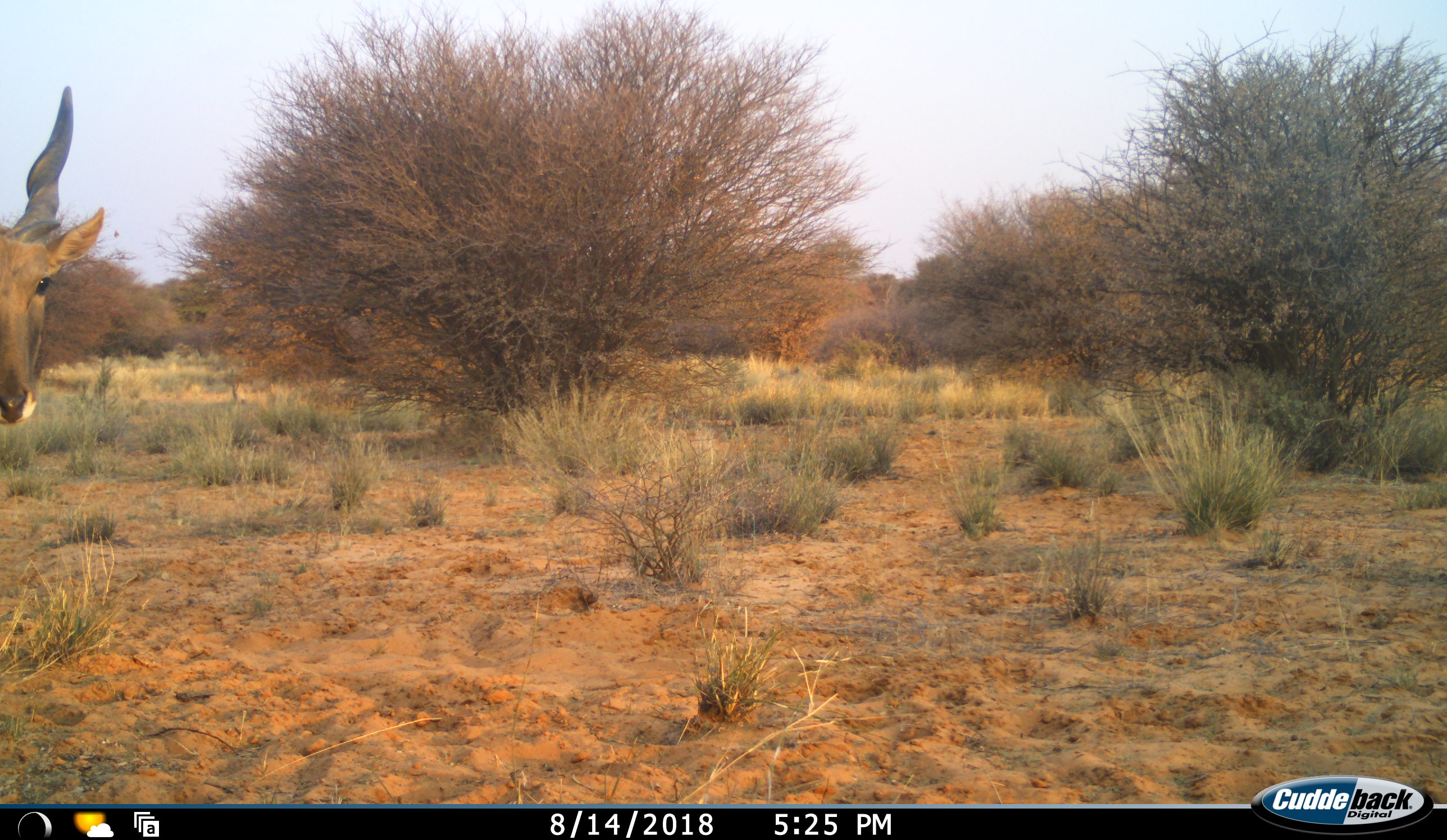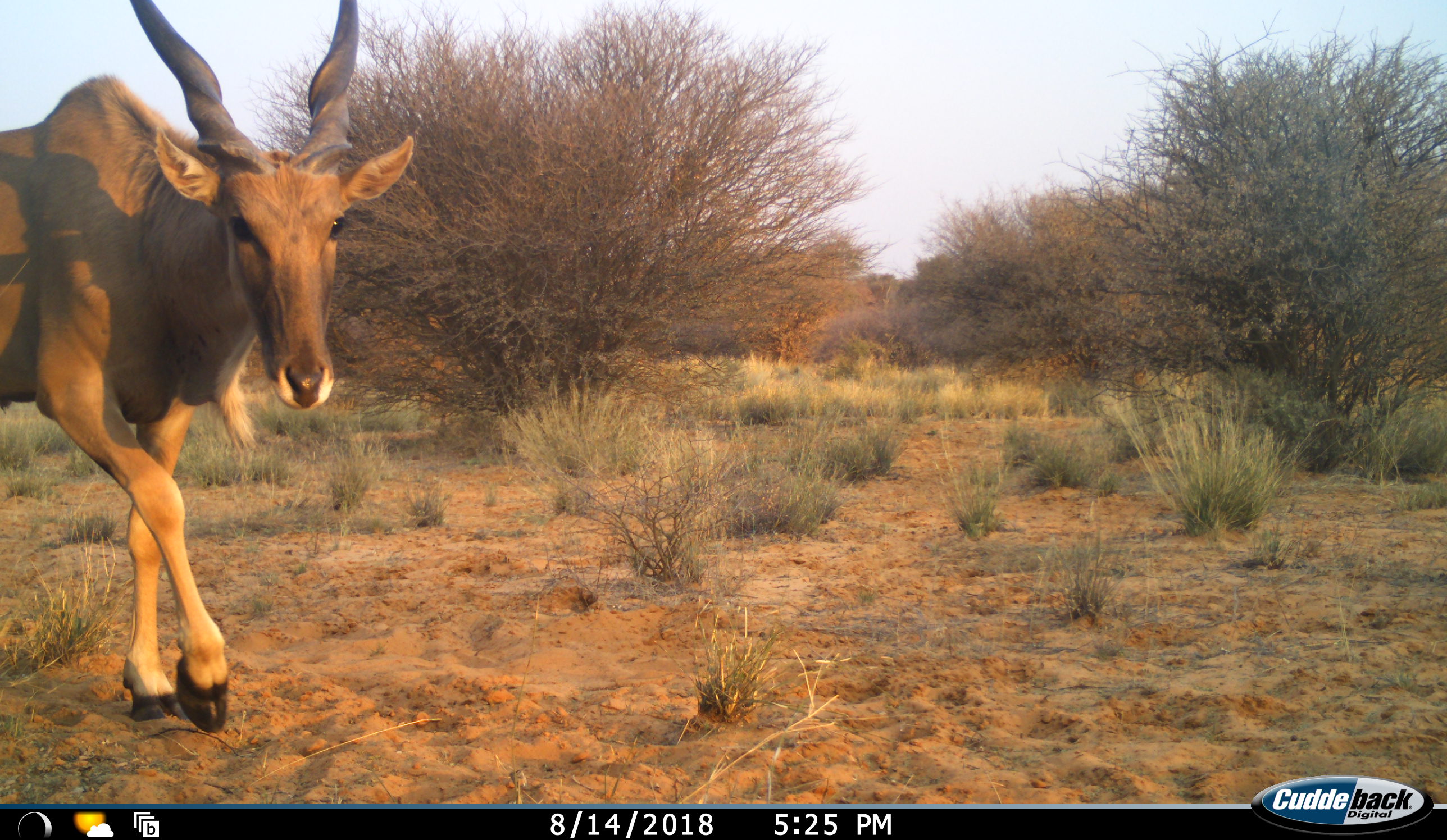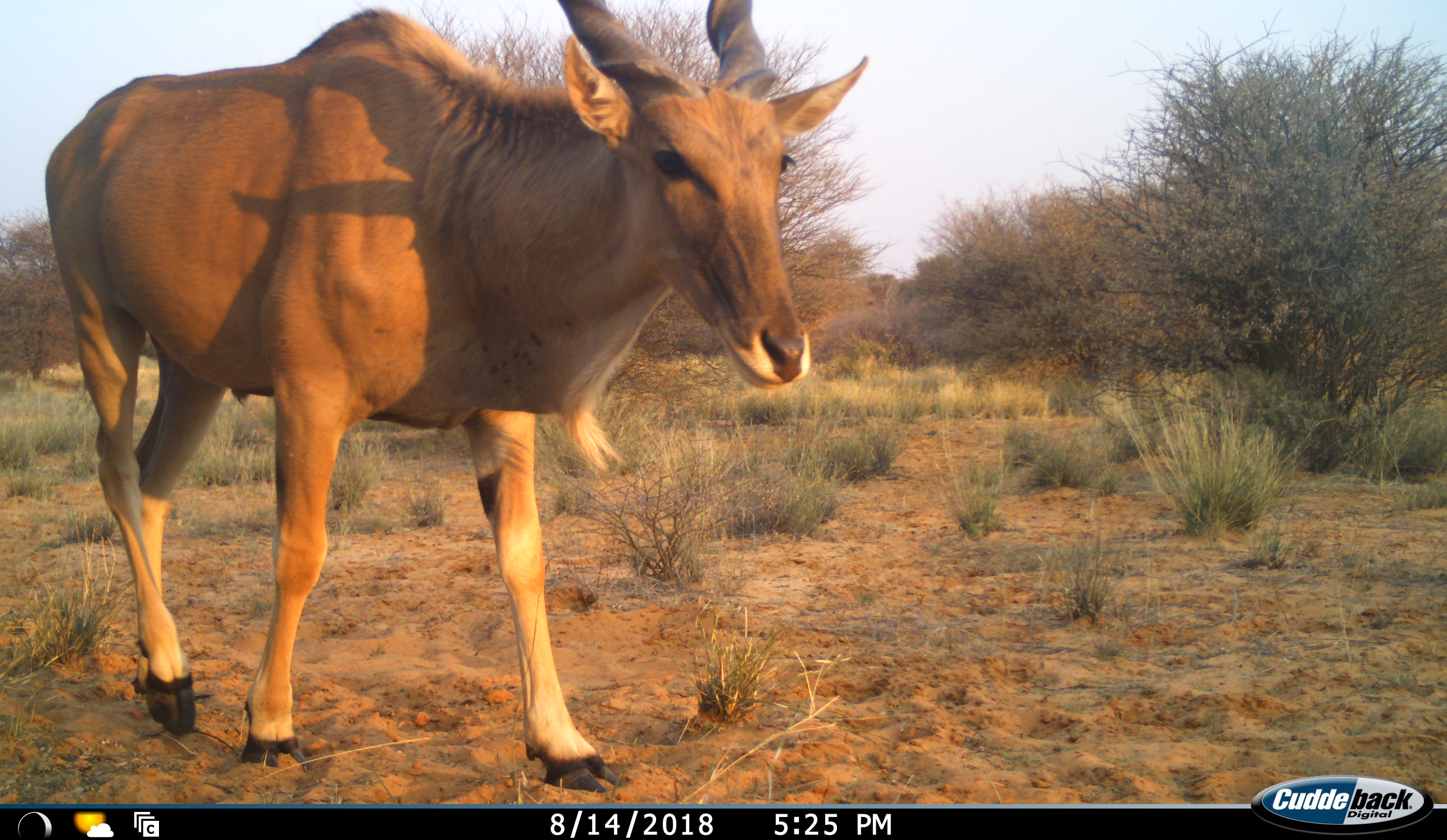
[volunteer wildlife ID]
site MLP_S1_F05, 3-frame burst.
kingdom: Animalia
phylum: Chordata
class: Mammalia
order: Artiodactyla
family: Bovidae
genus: Tragelaphus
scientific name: Tragelaphus oryx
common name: eland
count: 1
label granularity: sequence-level